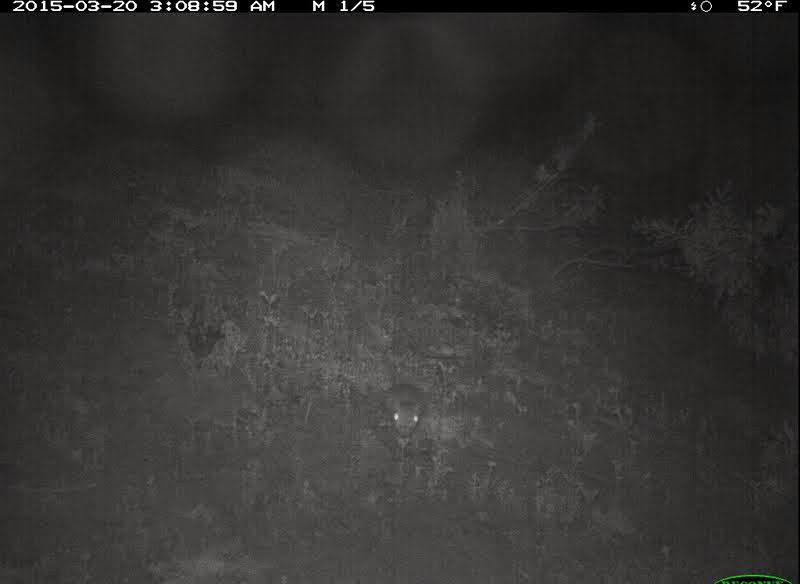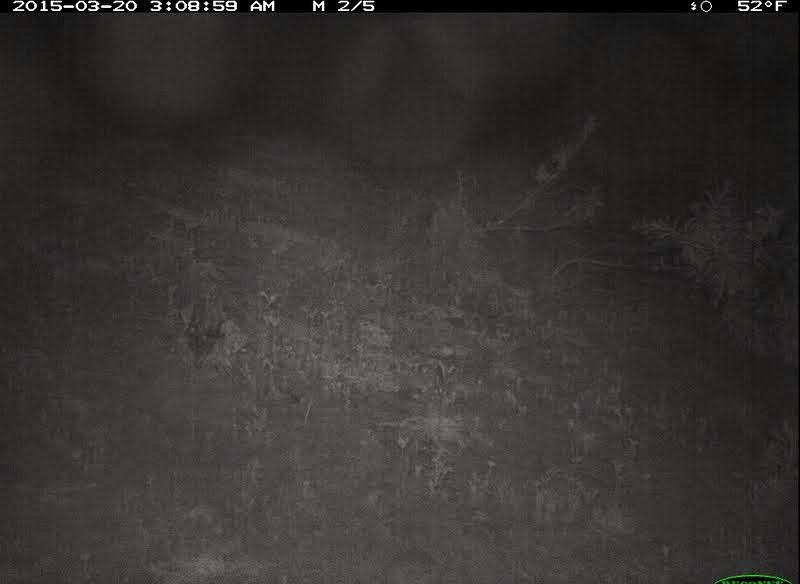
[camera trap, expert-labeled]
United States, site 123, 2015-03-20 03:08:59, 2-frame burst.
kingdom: Animalia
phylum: Chordata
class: Mammalia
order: Rodentia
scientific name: Rodentia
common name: rodent